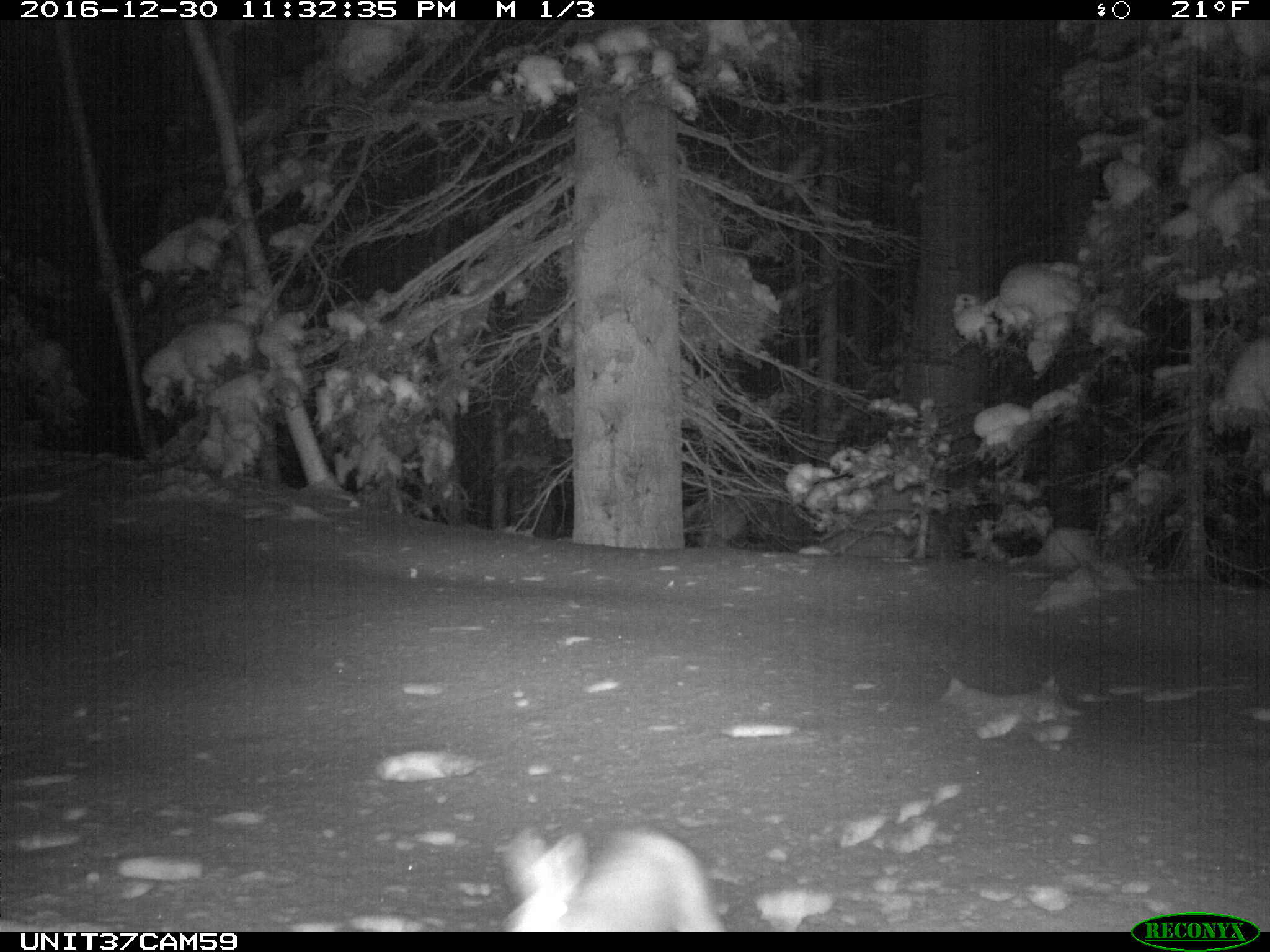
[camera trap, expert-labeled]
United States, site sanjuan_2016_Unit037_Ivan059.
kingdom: Animalia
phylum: Chordata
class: Mammalia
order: Lagomorpha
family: Leporidae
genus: Lepus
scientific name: Lepus americanus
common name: snowshoe hare